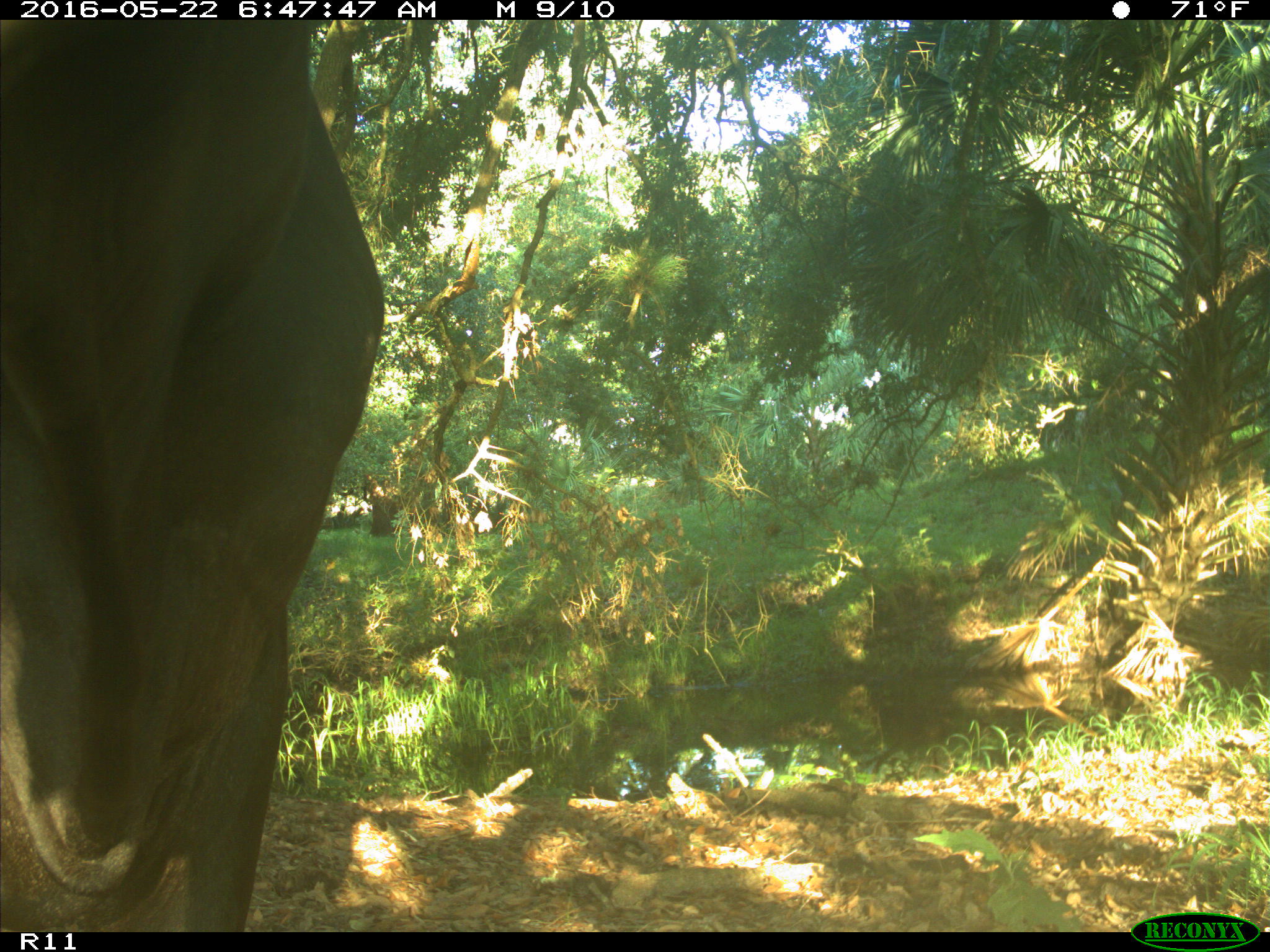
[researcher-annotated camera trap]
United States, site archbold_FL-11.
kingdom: Animalia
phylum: Chordata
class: Mammalia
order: Artiodactyla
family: Bovidae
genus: Bos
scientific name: Bos taurus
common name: domestic cow